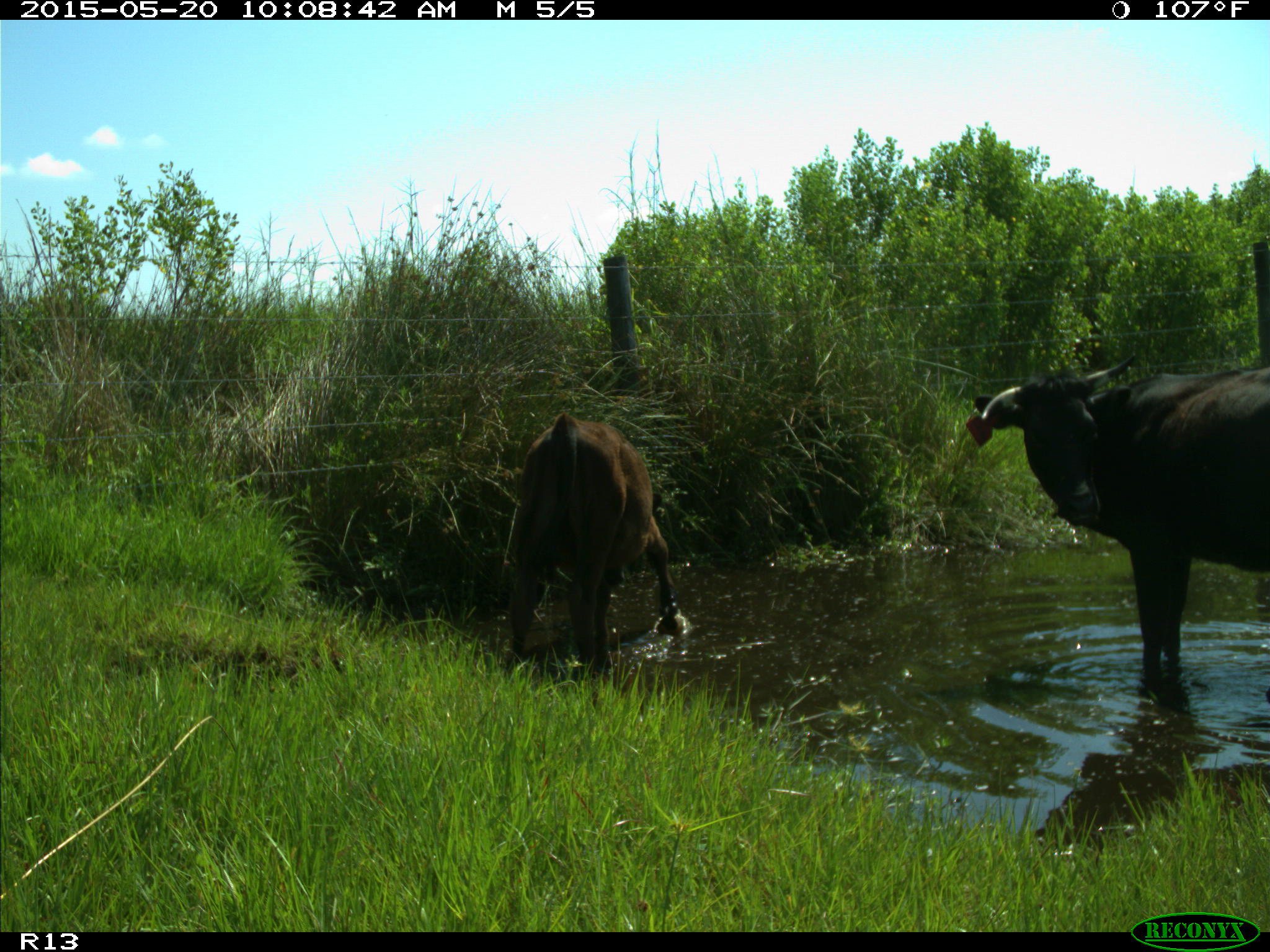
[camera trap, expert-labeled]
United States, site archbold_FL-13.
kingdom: Animalia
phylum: Chordata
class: Mammalia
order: Artiodactyla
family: Bovidae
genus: Bos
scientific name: Bos taurus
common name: domestic cow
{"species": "Bos taurus (domestic cow)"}